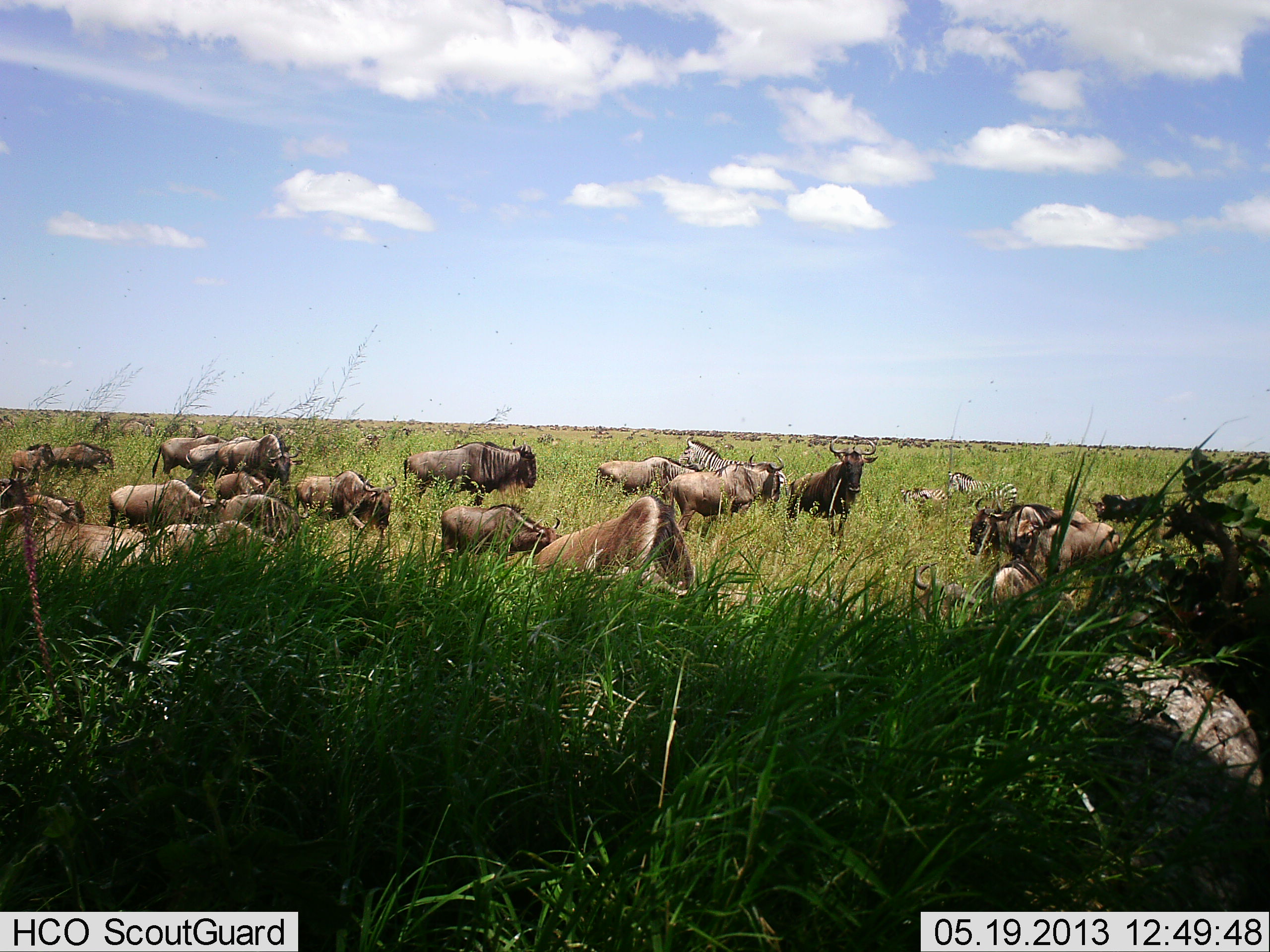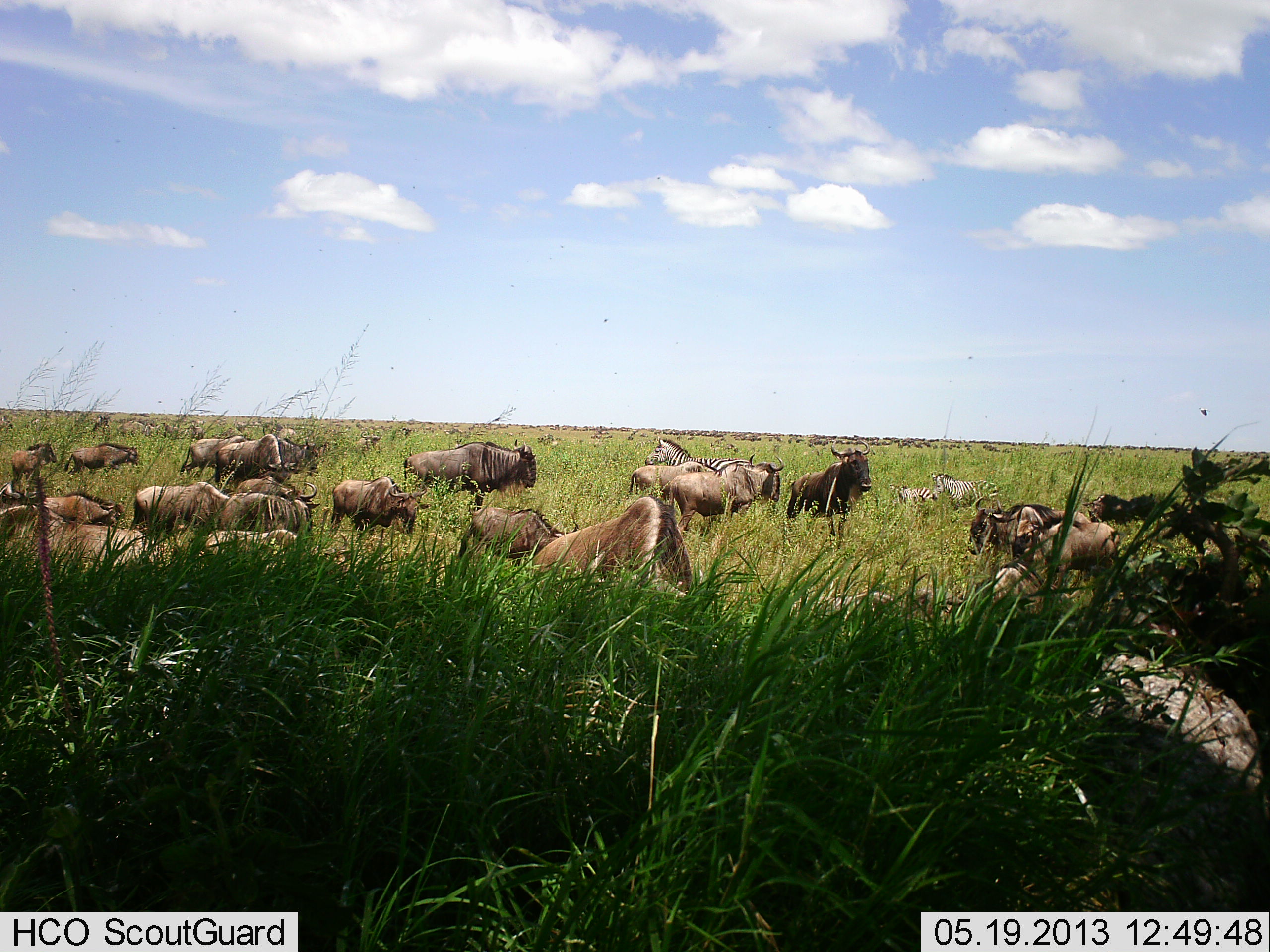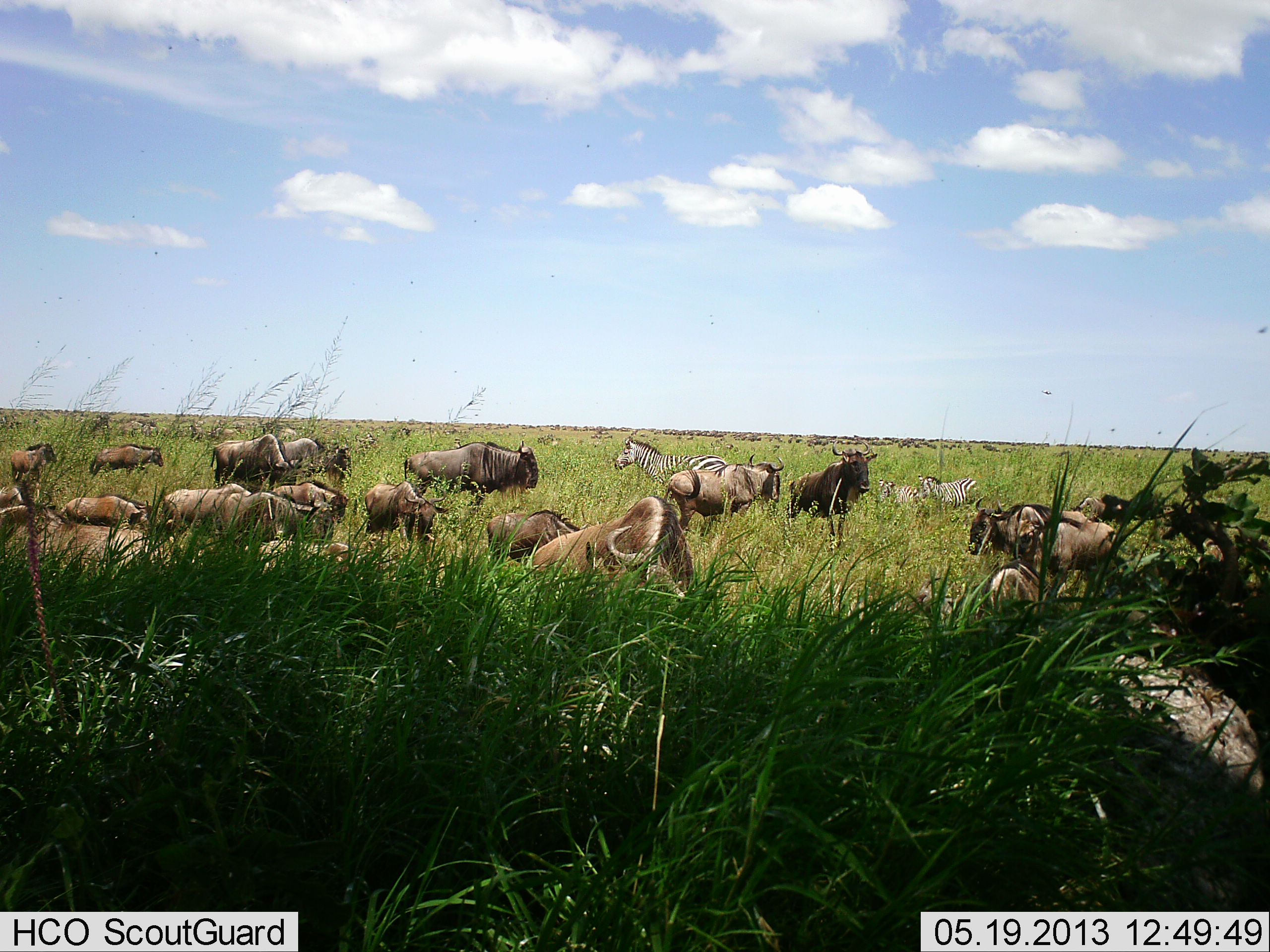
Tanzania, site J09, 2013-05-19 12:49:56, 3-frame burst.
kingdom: Animalia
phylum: Chordata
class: Mammalia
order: Artiodactyla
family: Bovidae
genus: Connochaetes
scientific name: Connochaetes taurinus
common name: blue wildebeest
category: wildebeest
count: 11-50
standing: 65%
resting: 22%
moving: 61%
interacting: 17%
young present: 0%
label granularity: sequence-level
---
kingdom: Animalia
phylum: Chordata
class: Mammalia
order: Perissodactyla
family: Equidae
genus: Equus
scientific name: Equus quagga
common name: plains zebra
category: zebra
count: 3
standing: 37%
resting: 0%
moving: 63%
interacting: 5%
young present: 16%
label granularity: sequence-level